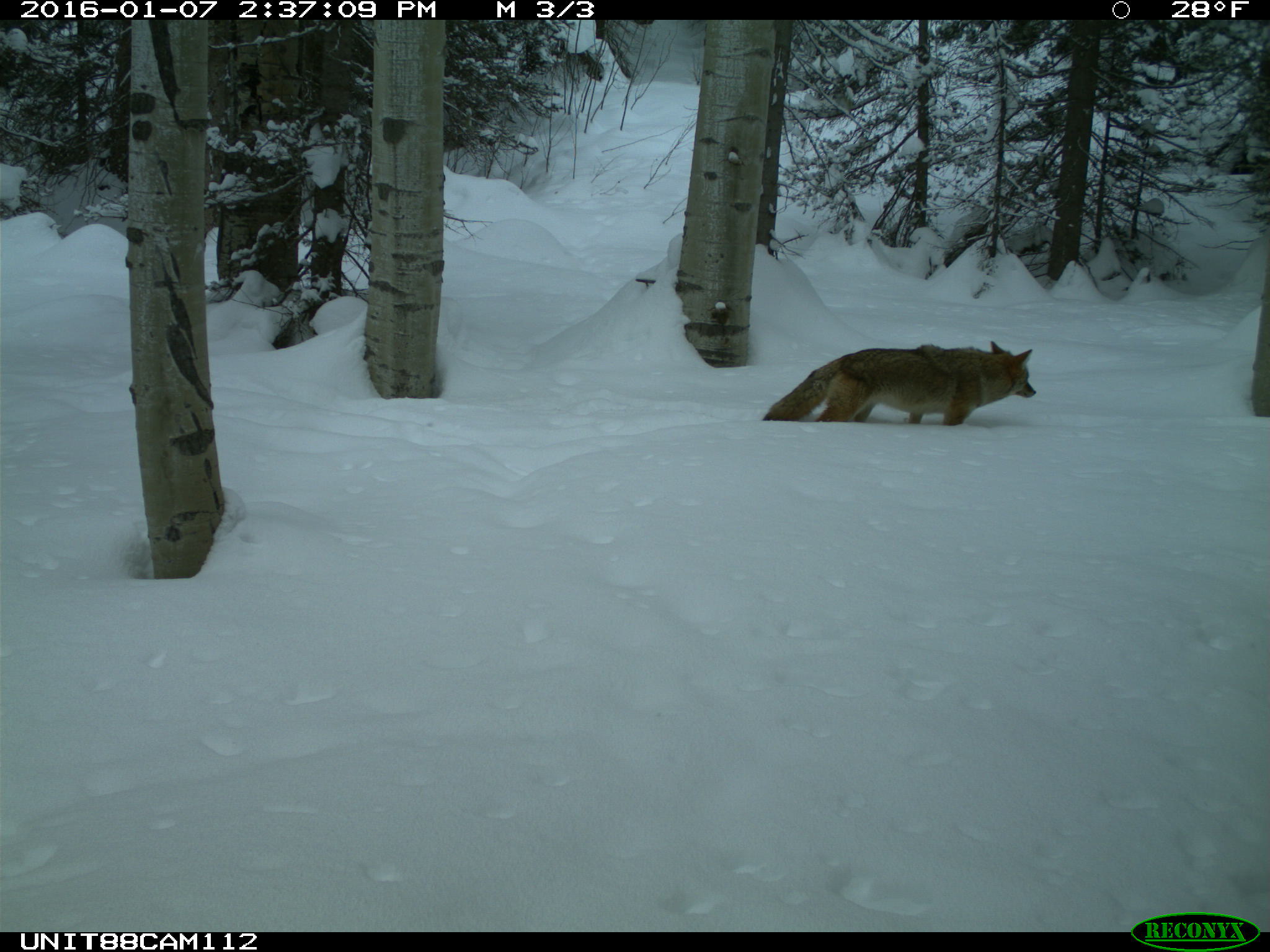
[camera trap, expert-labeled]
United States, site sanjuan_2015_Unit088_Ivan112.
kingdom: Animalia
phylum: Chordata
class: Mammalia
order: Carnivora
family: Canidae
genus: Canis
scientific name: Canis latrans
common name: coyote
Canis latrans (coyote).